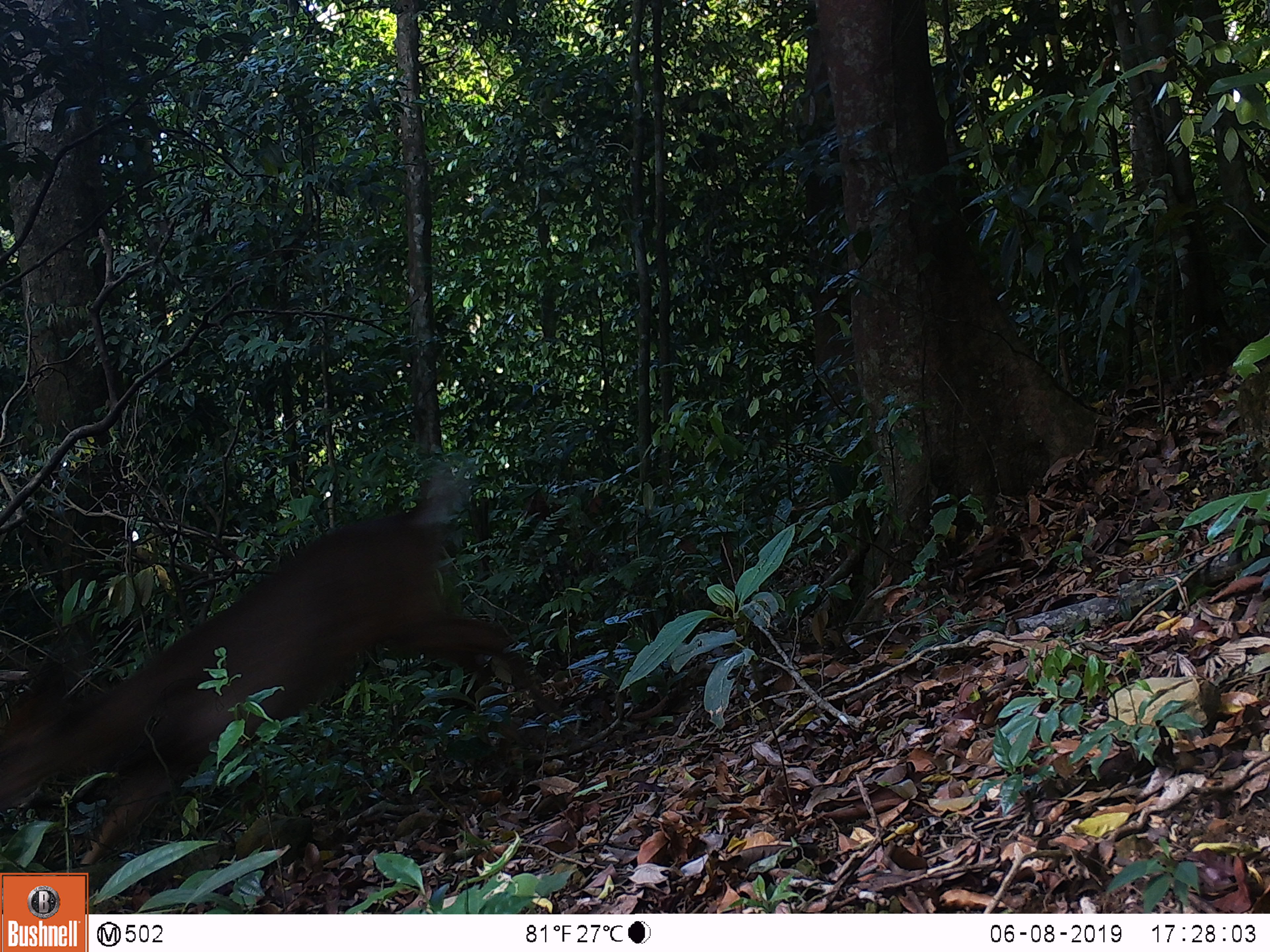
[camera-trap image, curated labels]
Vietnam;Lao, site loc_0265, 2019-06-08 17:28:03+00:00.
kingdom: Animalia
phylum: Chordata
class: Mammalia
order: Artiodactyla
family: Cervidae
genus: Muntiacus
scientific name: Muntiacus rooseveltorum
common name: roosevelt's muntjac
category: roosevelts muntjac group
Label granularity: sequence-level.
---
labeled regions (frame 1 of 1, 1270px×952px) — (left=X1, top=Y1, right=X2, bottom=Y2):
roosevelts muntjac group: (left=0, top=458, right=554, bottom=888)